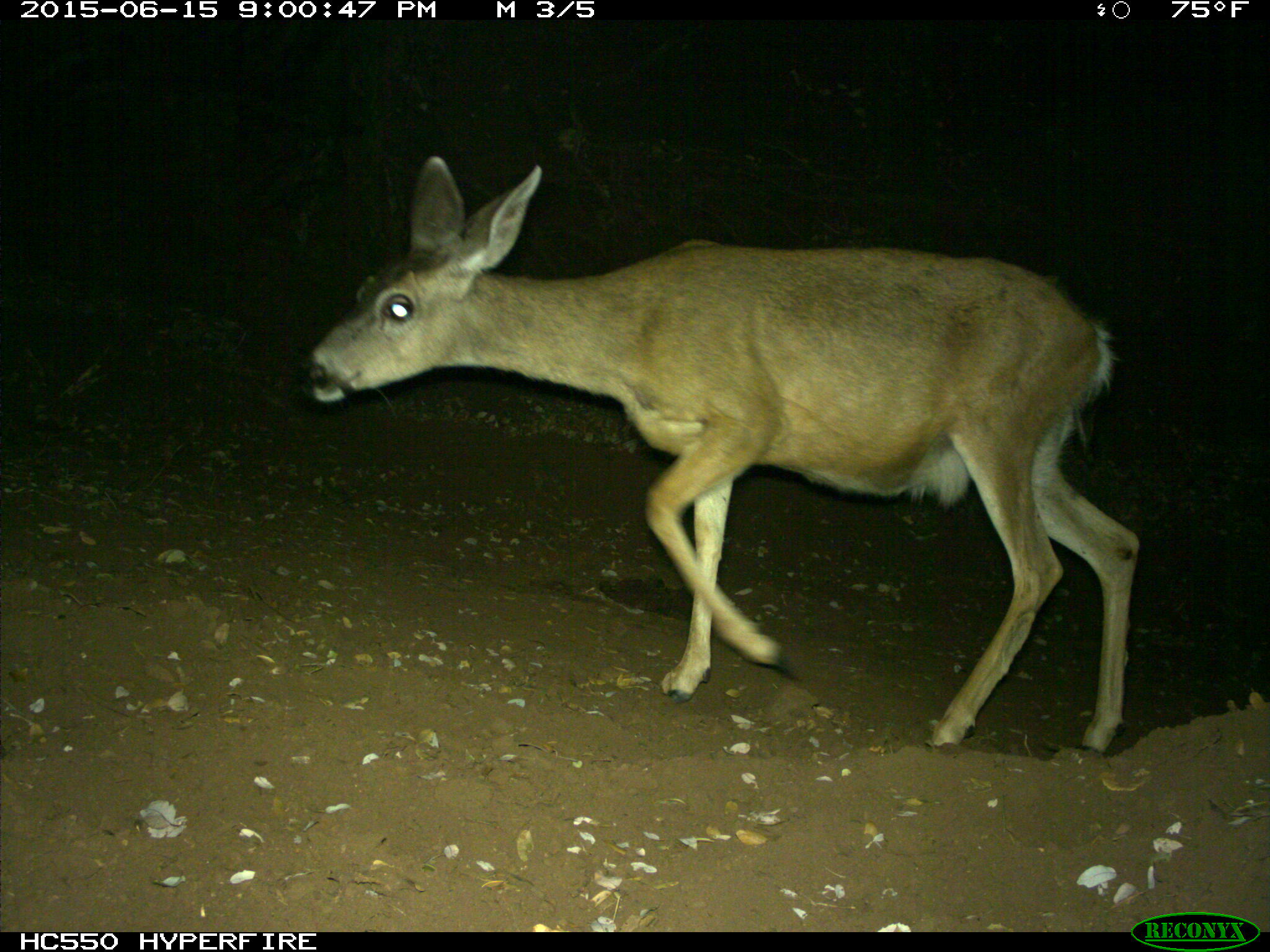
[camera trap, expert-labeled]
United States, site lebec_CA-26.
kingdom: Animalia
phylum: Chordata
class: Mammalia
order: Artiodactyla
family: Cervidae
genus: Odocoileus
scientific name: Odocoileus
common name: deer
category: unidentified deer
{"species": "unidentified deer (deer) (Odocoileus)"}